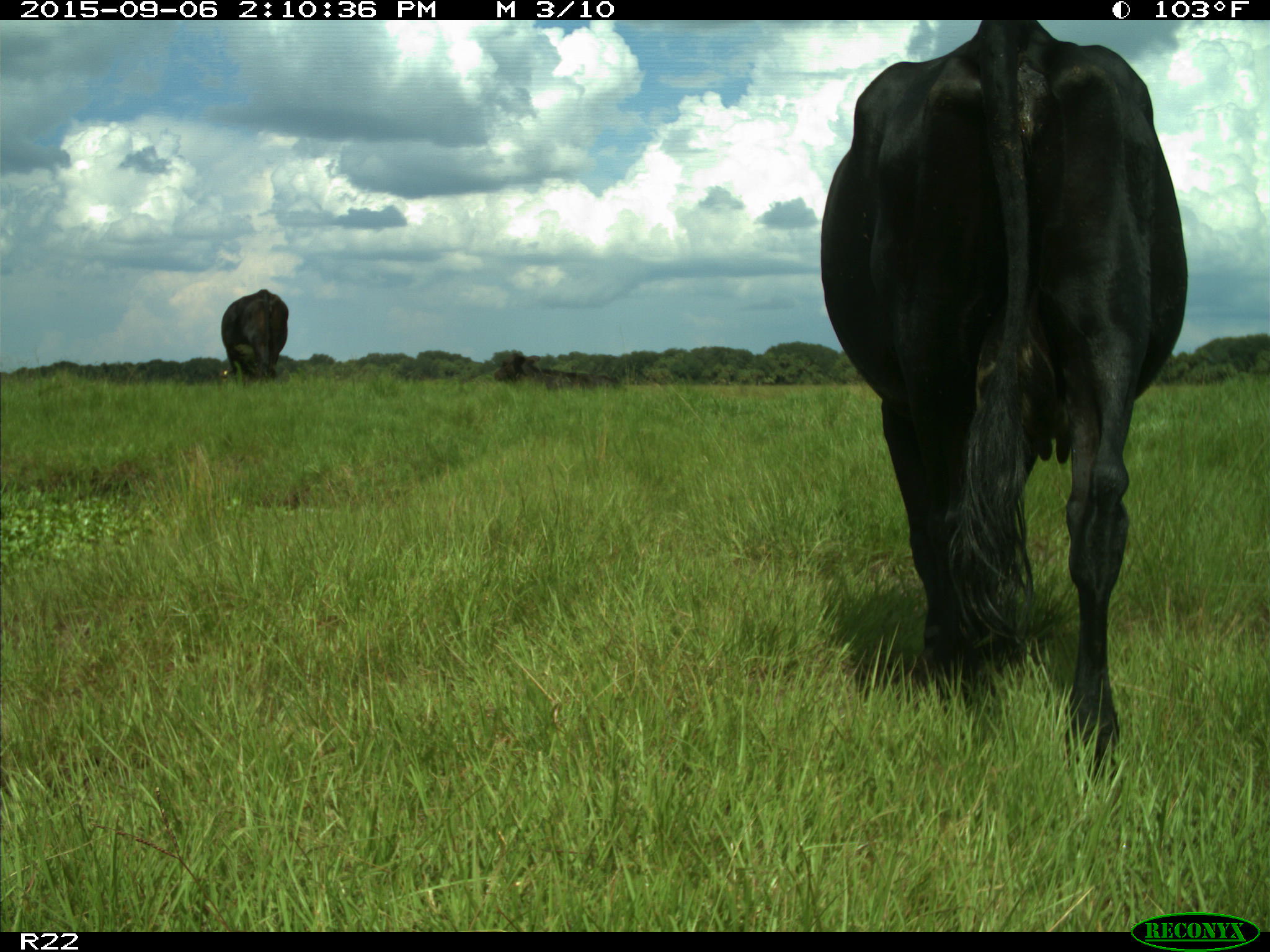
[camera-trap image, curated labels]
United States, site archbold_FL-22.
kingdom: Animalia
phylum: Chordata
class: Mammalia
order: Artiodactyla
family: Bovidae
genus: Bos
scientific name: Bos taurus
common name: domestic cow